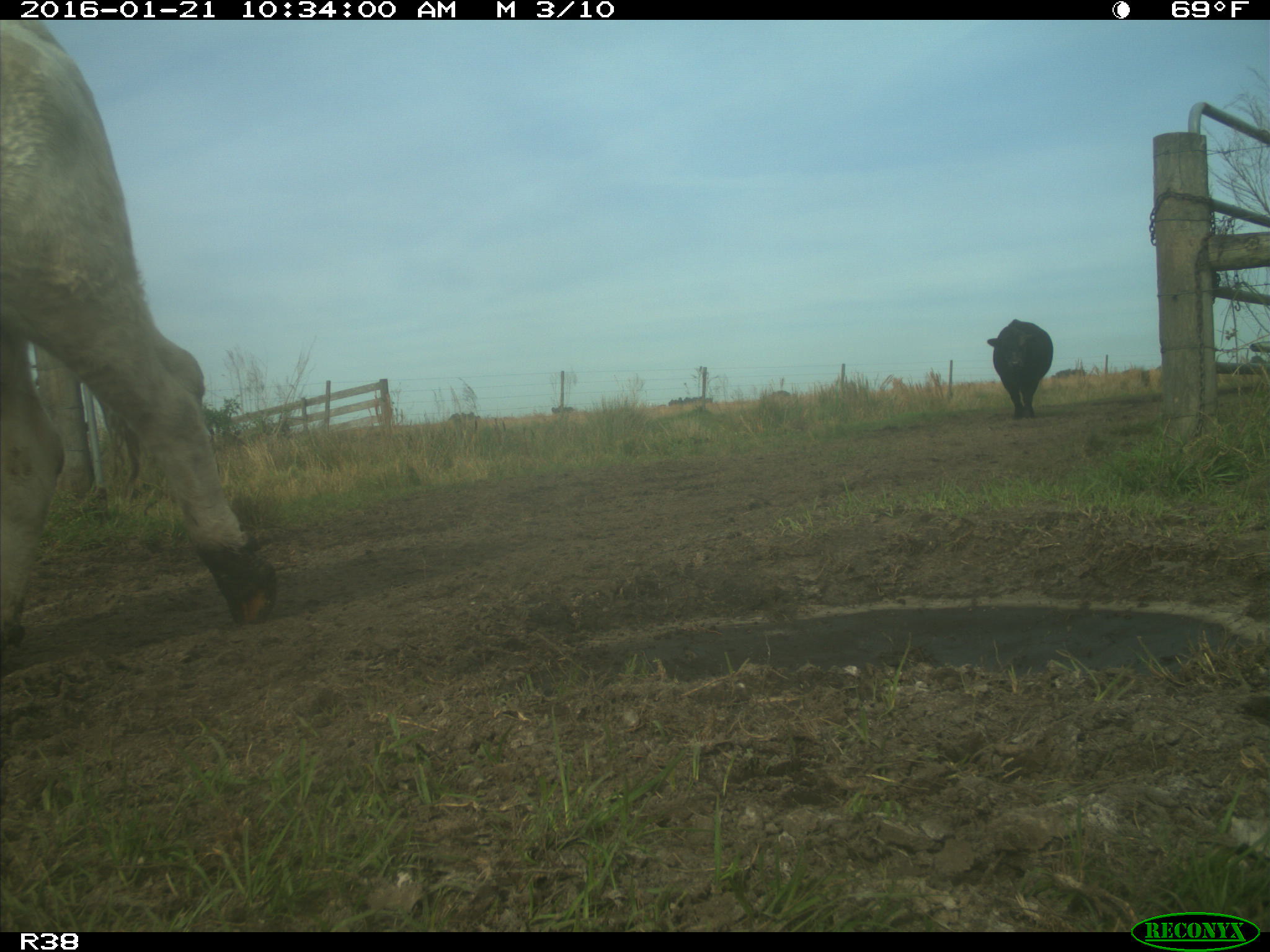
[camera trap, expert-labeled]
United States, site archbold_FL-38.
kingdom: Animalia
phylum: Chordata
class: Mammalia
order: Artiodactyla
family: Bovidae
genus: Bos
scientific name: Bos taurus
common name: domestic cow